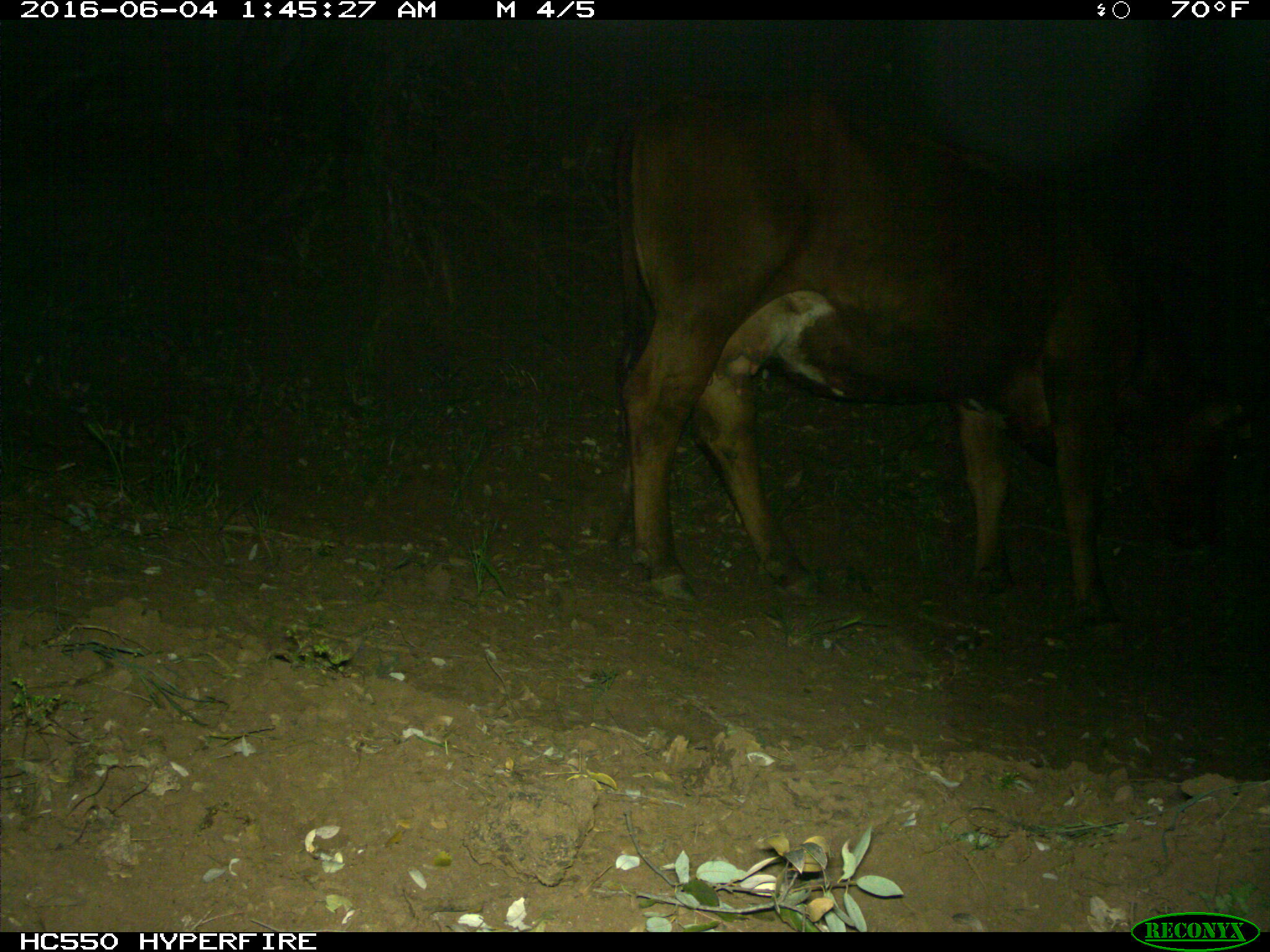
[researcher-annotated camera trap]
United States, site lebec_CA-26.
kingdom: Animalia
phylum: Chordata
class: Mammalia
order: Artiodactyla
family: Bovidae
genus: Bos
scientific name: Bos taurus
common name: domestic cow